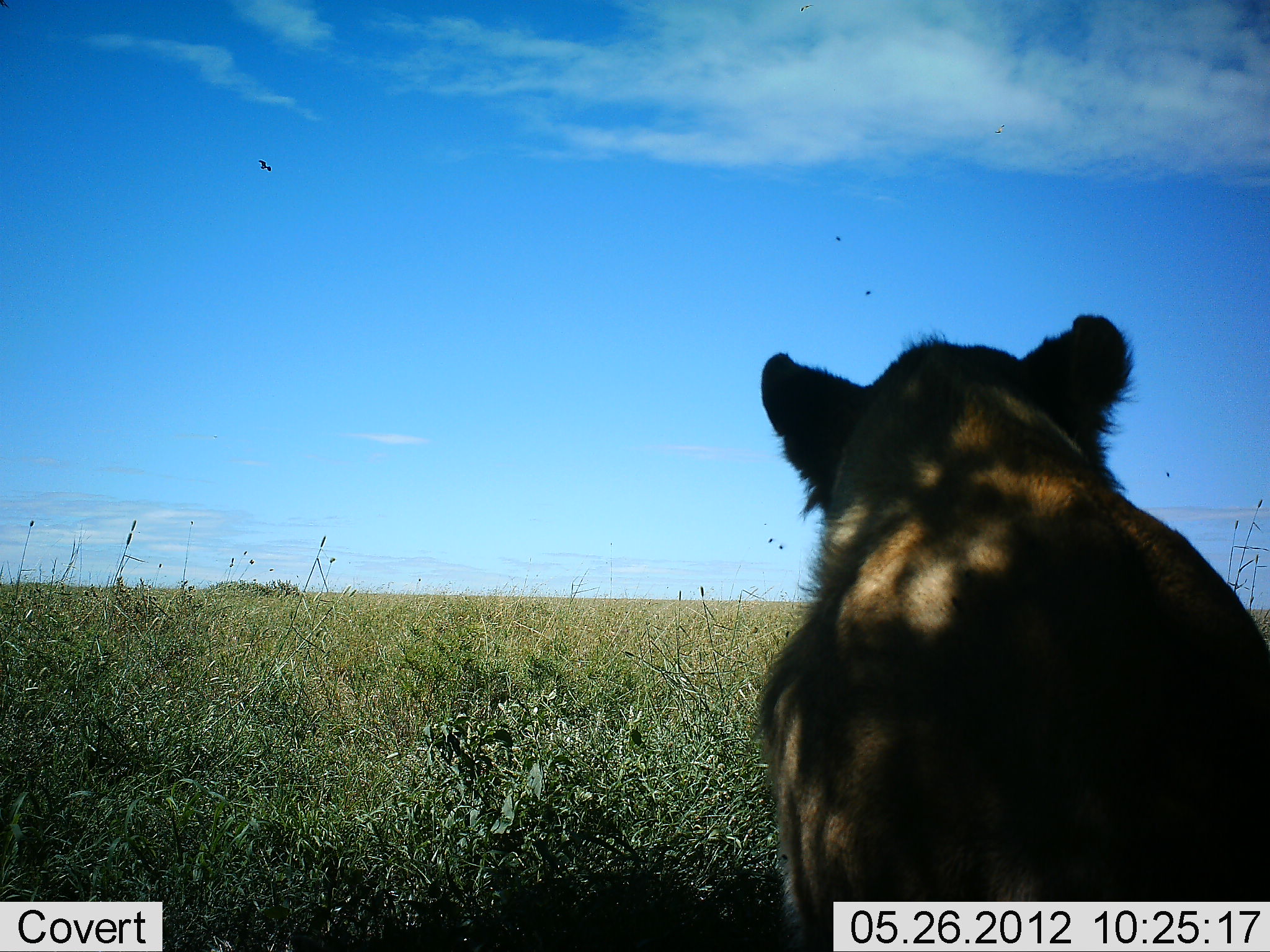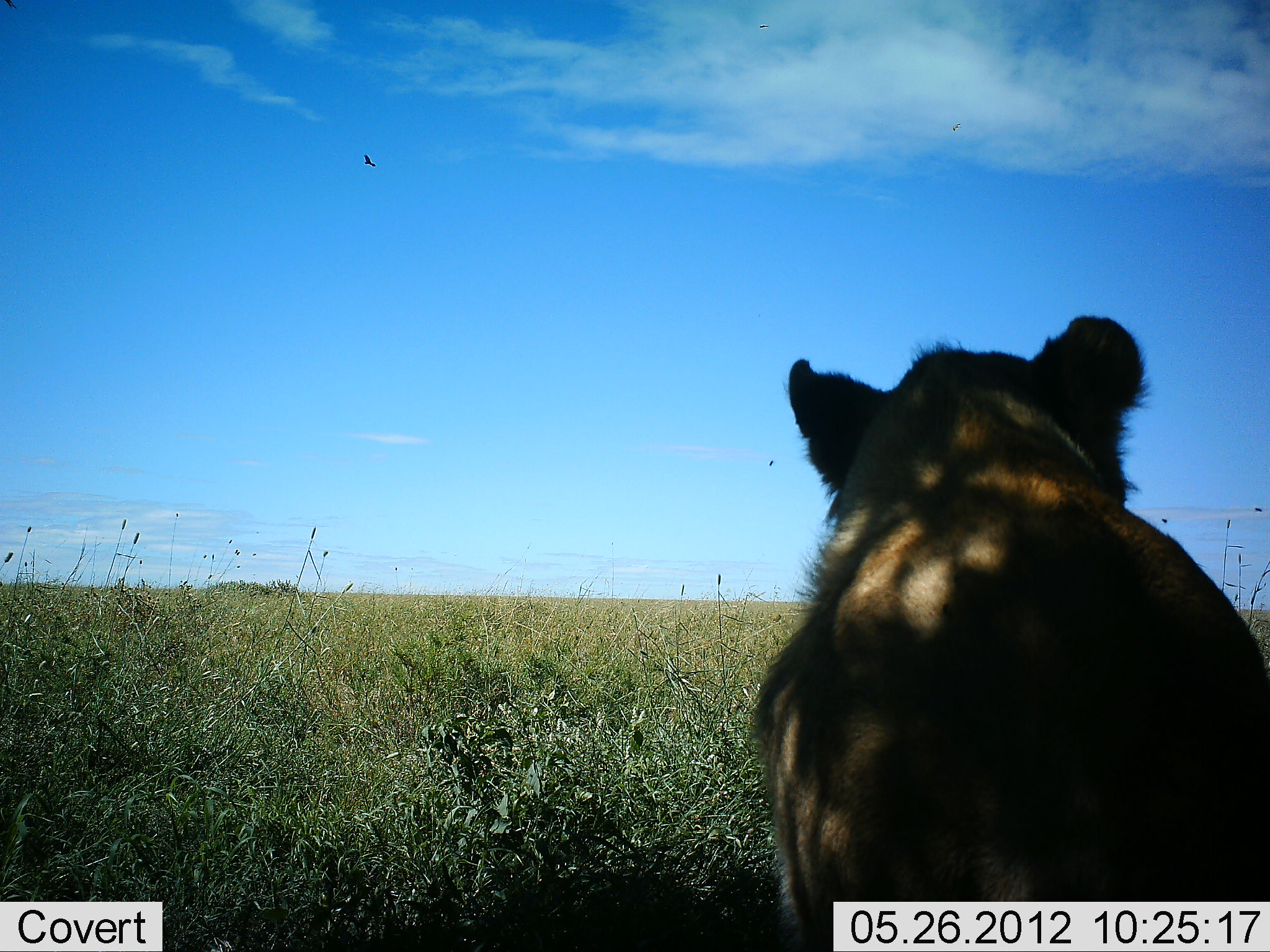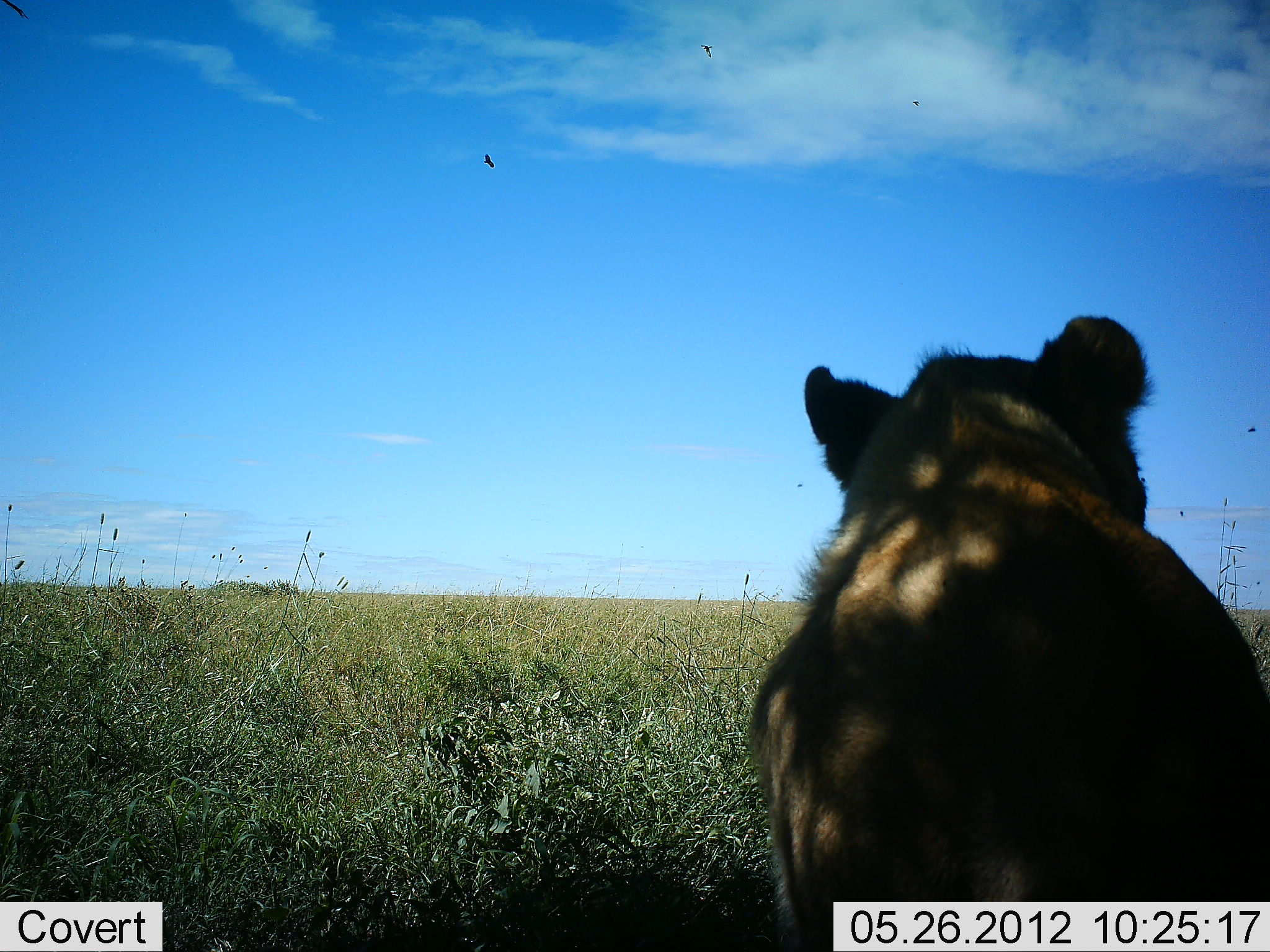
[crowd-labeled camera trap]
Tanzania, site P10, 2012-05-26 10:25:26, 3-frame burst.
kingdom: Animalia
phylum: Chordata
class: Mammalia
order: Carnivora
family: Felidae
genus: Panthera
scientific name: Panthera leo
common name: lion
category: lionfemale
Lionfemale (lion) (Panthera leo), count 1. Behavior (volunteer vote fractions): standing 8%, resting 92%, moving 0%, interacting 0%. Young present (vote fraction): 0%. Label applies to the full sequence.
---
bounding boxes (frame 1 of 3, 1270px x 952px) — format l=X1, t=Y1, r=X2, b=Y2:
animal: l=755, t=311, r=1269, b=950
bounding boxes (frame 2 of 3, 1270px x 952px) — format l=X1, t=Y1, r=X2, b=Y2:
animal: l=748, t=311, r=1269, b=950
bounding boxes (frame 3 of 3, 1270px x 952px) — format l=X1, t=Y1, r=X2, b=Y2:
animal: l=750, t=311, r=1270, b=952